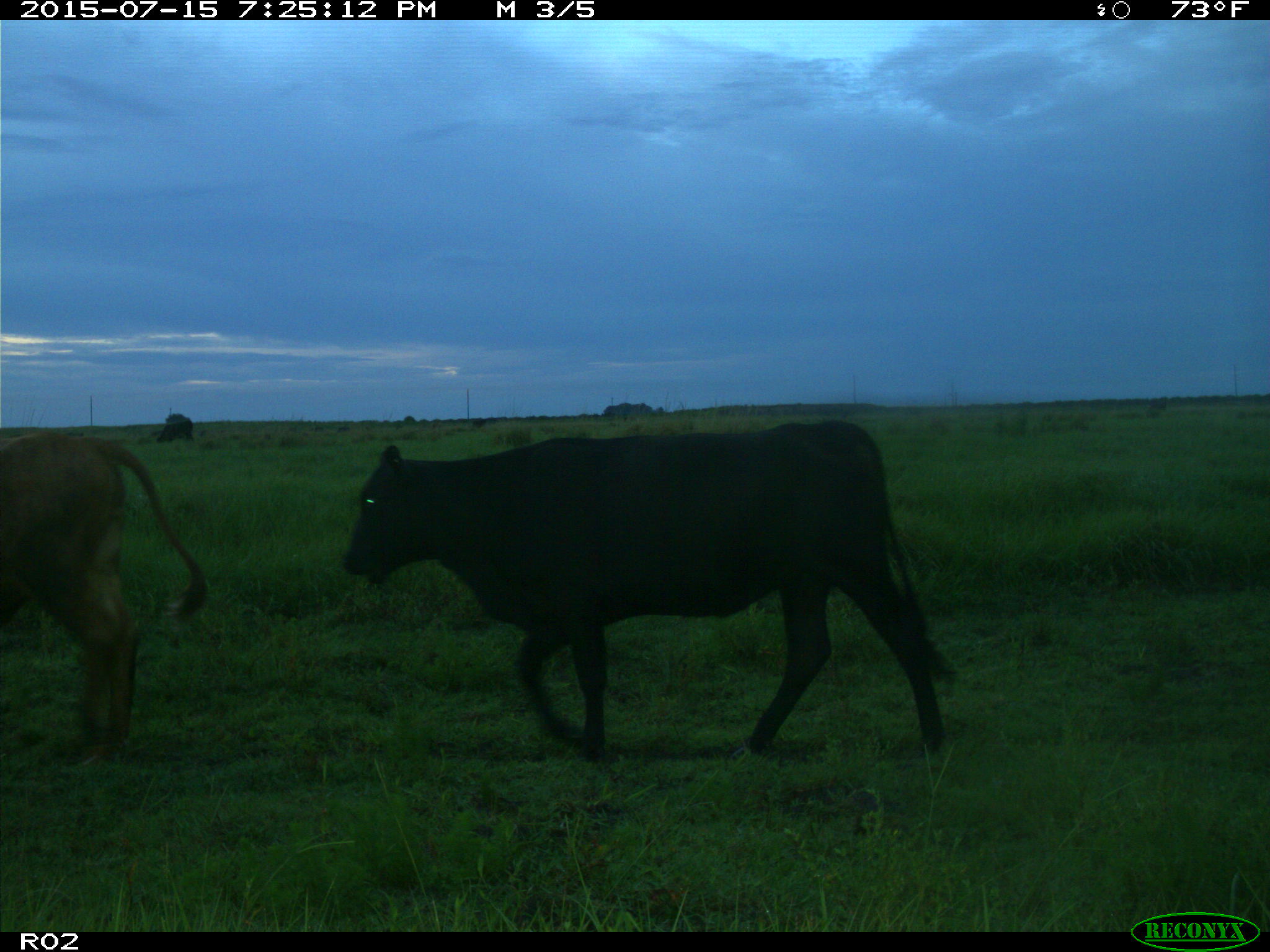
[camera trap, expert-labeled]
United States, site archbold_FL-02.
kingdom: Animalia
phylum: Chordata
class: Mammalia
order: Artiodactyla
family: Bovidae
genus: Bos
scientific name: Bos taurus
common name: domestic cow